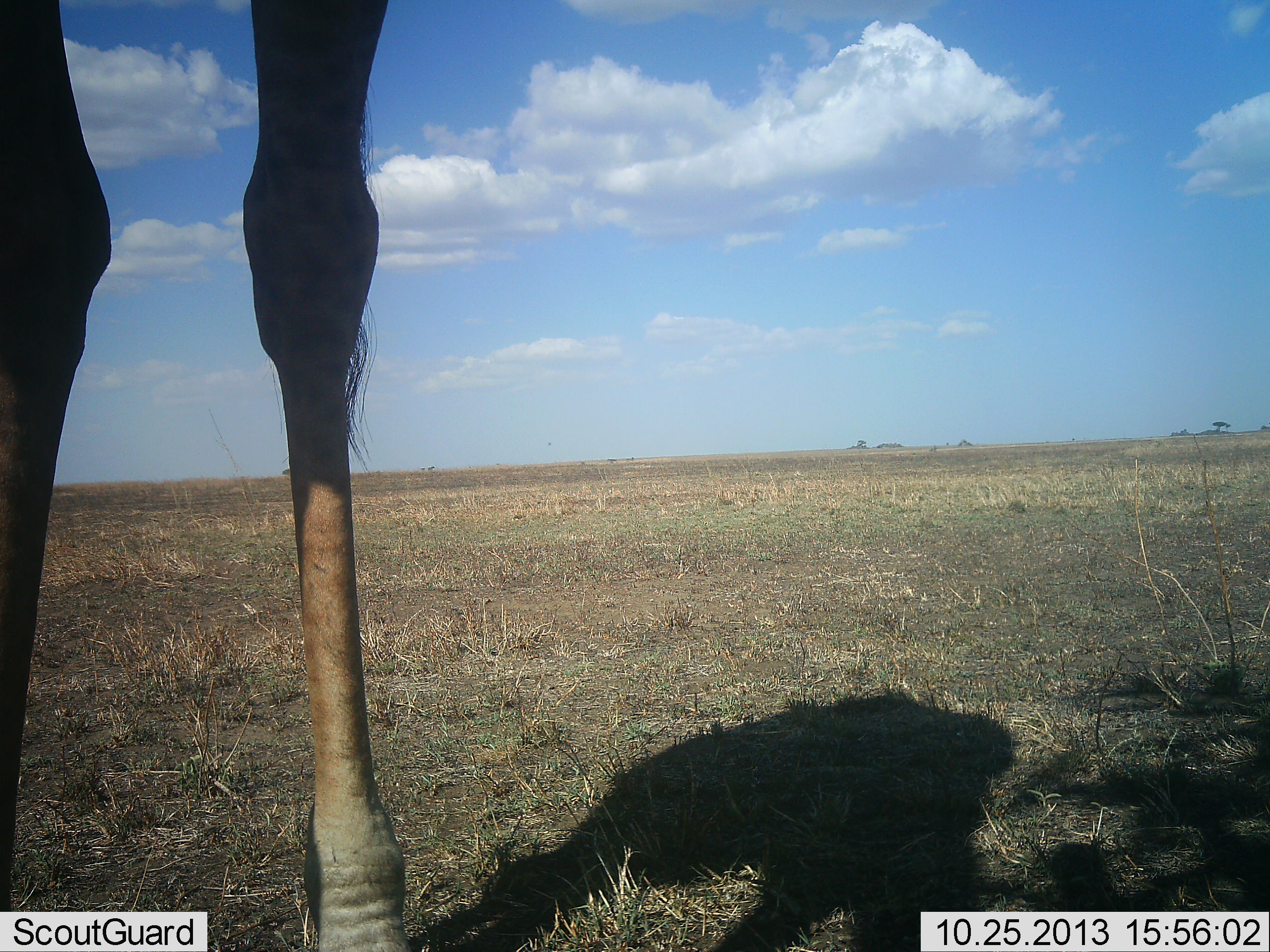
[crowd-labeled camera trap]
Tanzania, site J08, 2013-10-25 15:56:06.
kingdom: Animalia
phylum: Chordata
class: Mammalia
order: Artiodactyla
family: Giraffidae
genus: Giraffa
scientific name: Giraffa camelopardalis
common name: giraffe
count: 1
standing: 100%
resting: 0%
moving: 0%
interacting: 0%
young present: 0%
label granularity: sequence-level